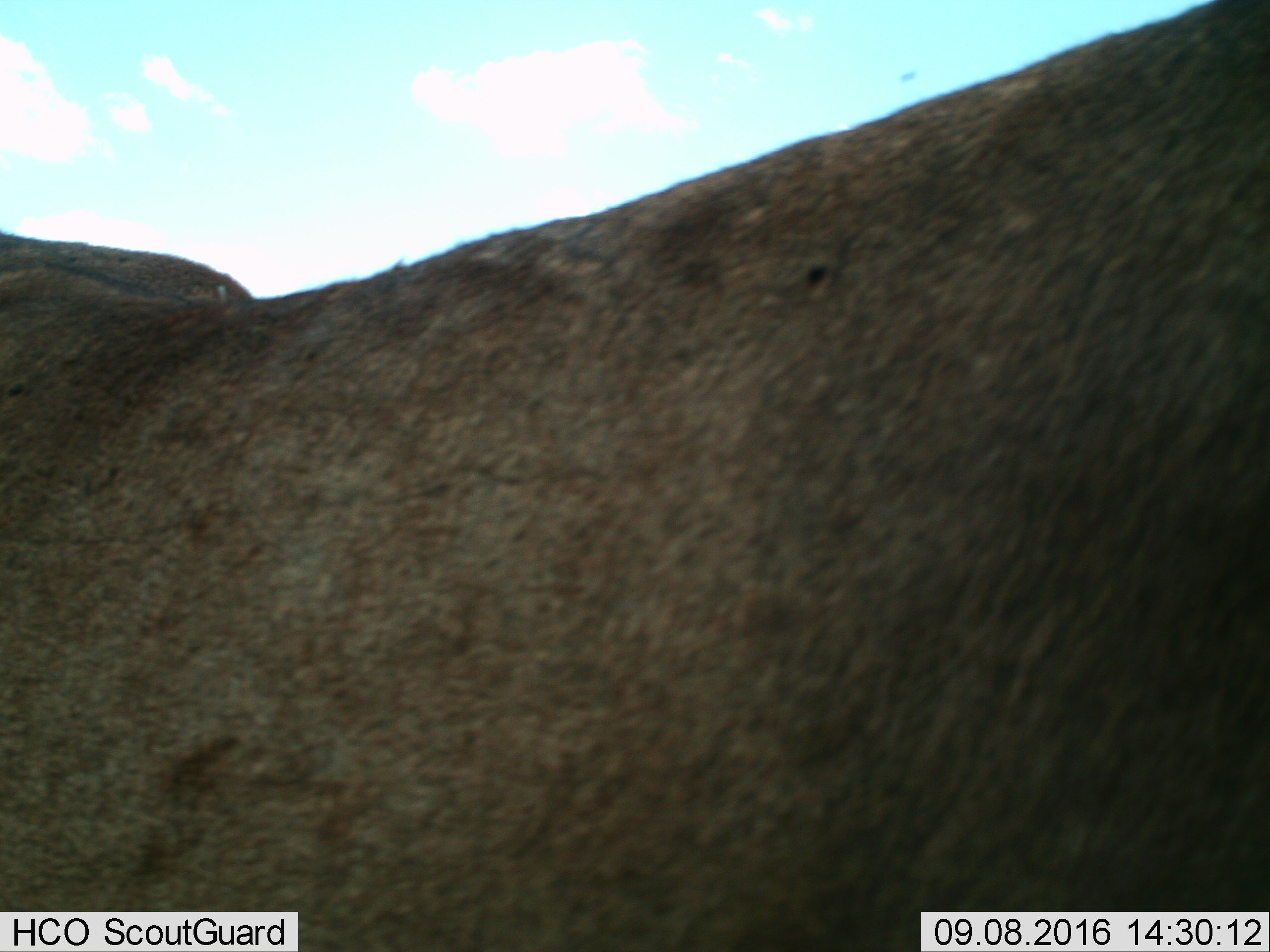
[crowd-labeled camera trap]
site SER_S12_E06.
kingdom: Animalia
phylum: Chordata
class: Mammalia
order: Artiodactyla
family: Bovidae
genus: Syncerus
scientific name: Syncerus caffer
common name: african buffalo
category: buffalo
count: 1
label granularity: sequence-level